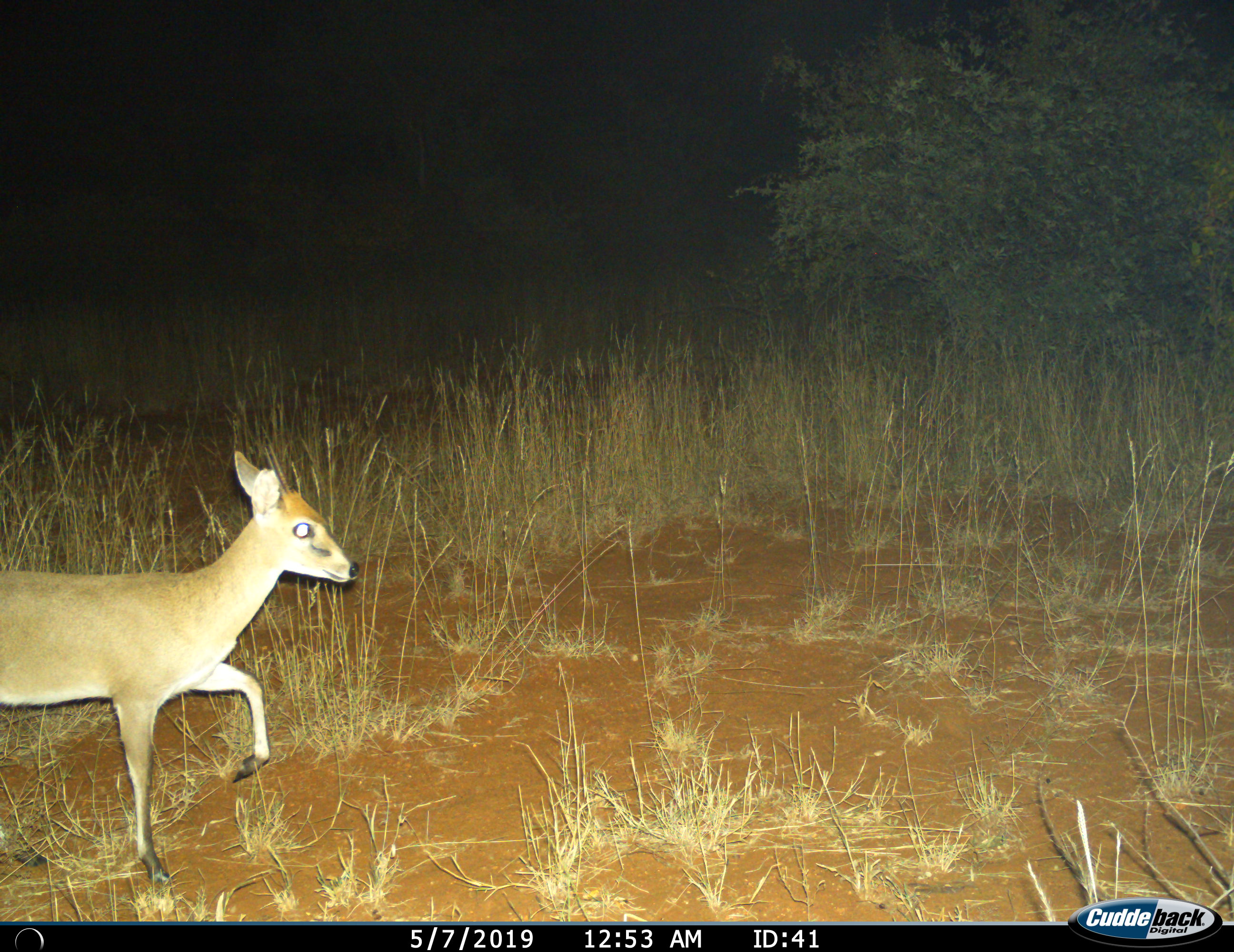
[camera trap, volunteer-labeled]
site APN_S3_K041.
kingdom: Animalia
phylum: Chordata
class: Mammalia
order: Artiodactyla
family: Bovidae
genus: Sylvicapra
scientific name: Sylvicapra grimmia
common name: common duiker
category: duikercommongrey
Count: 1.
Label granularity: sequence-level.